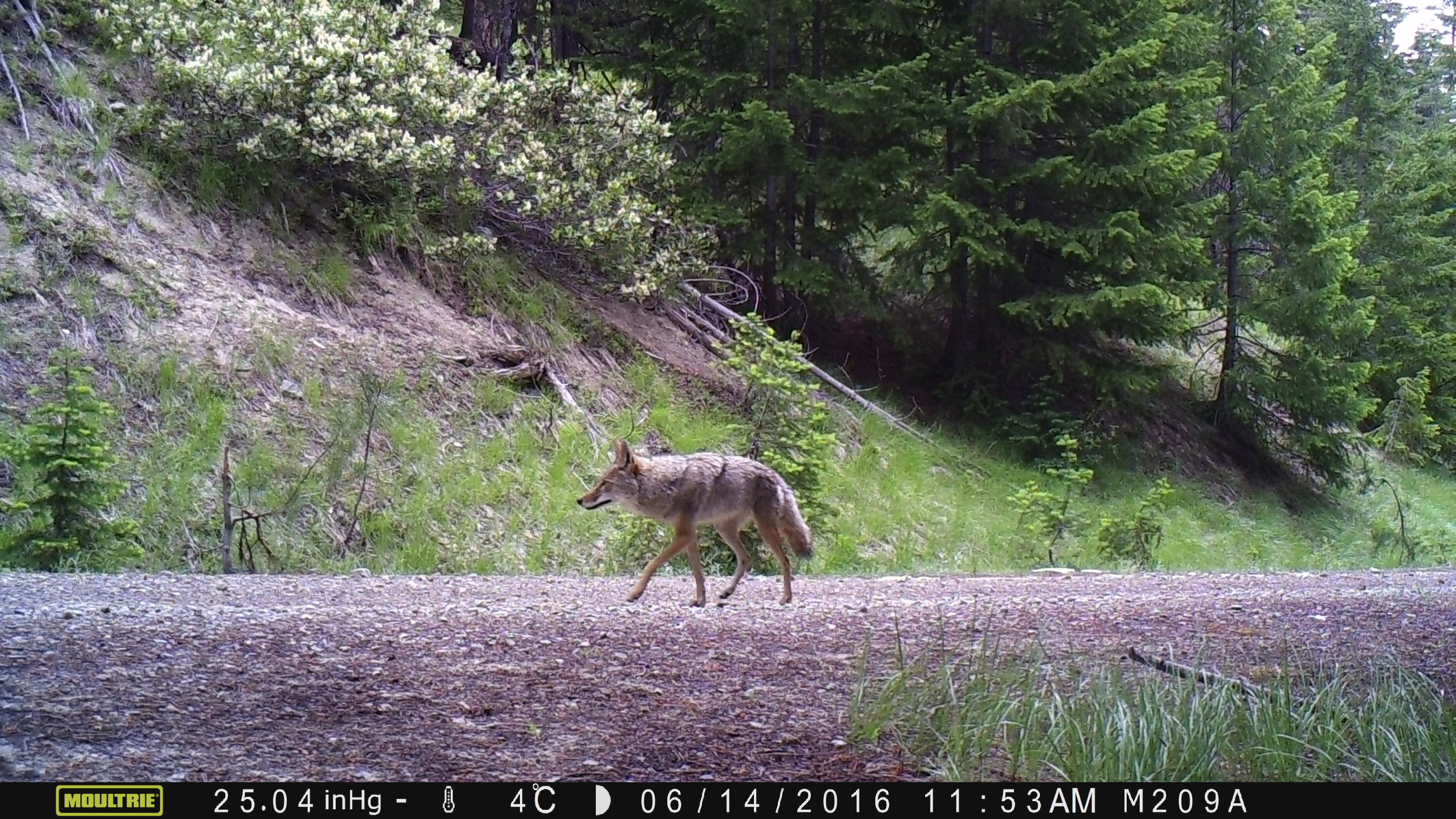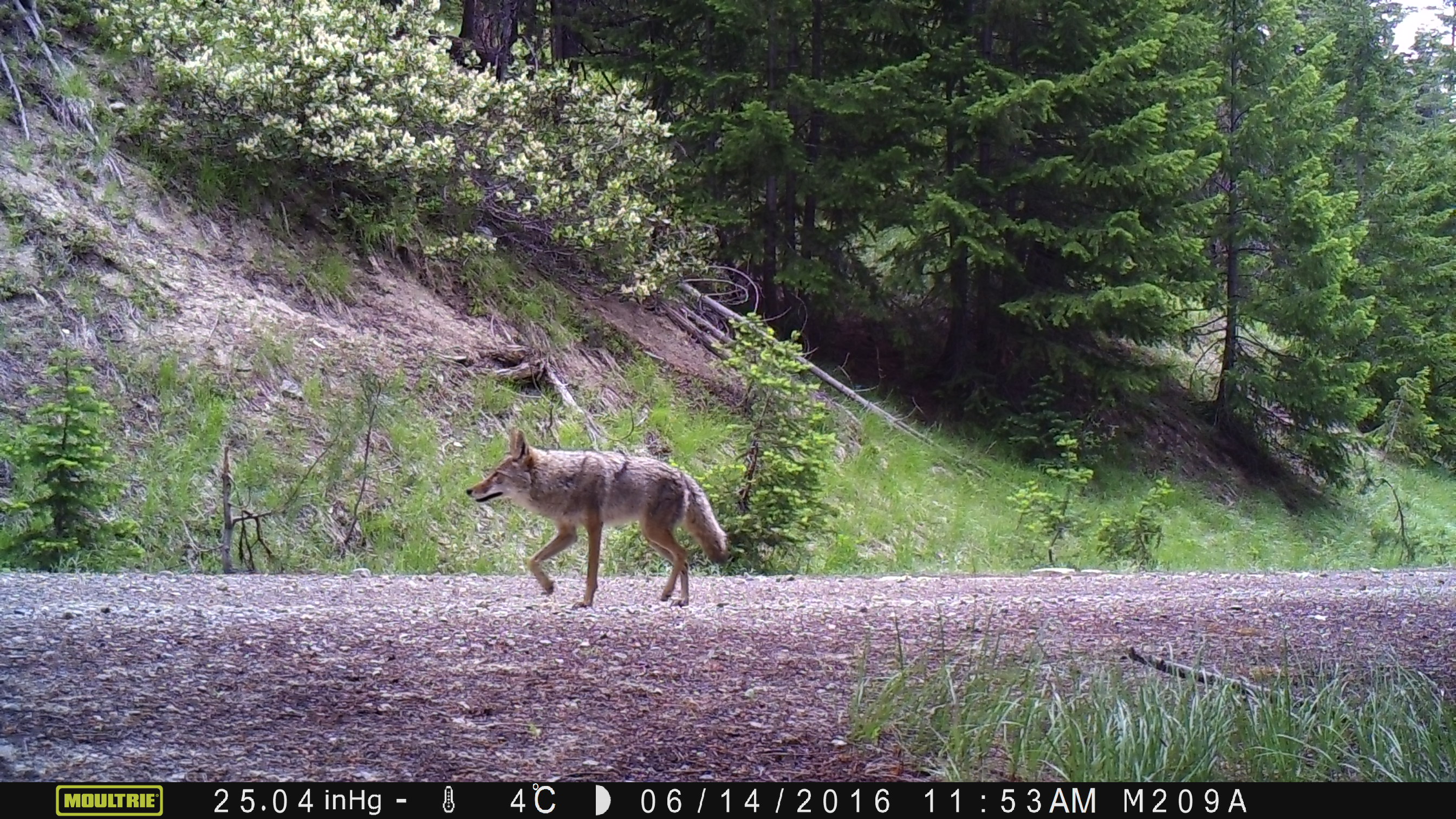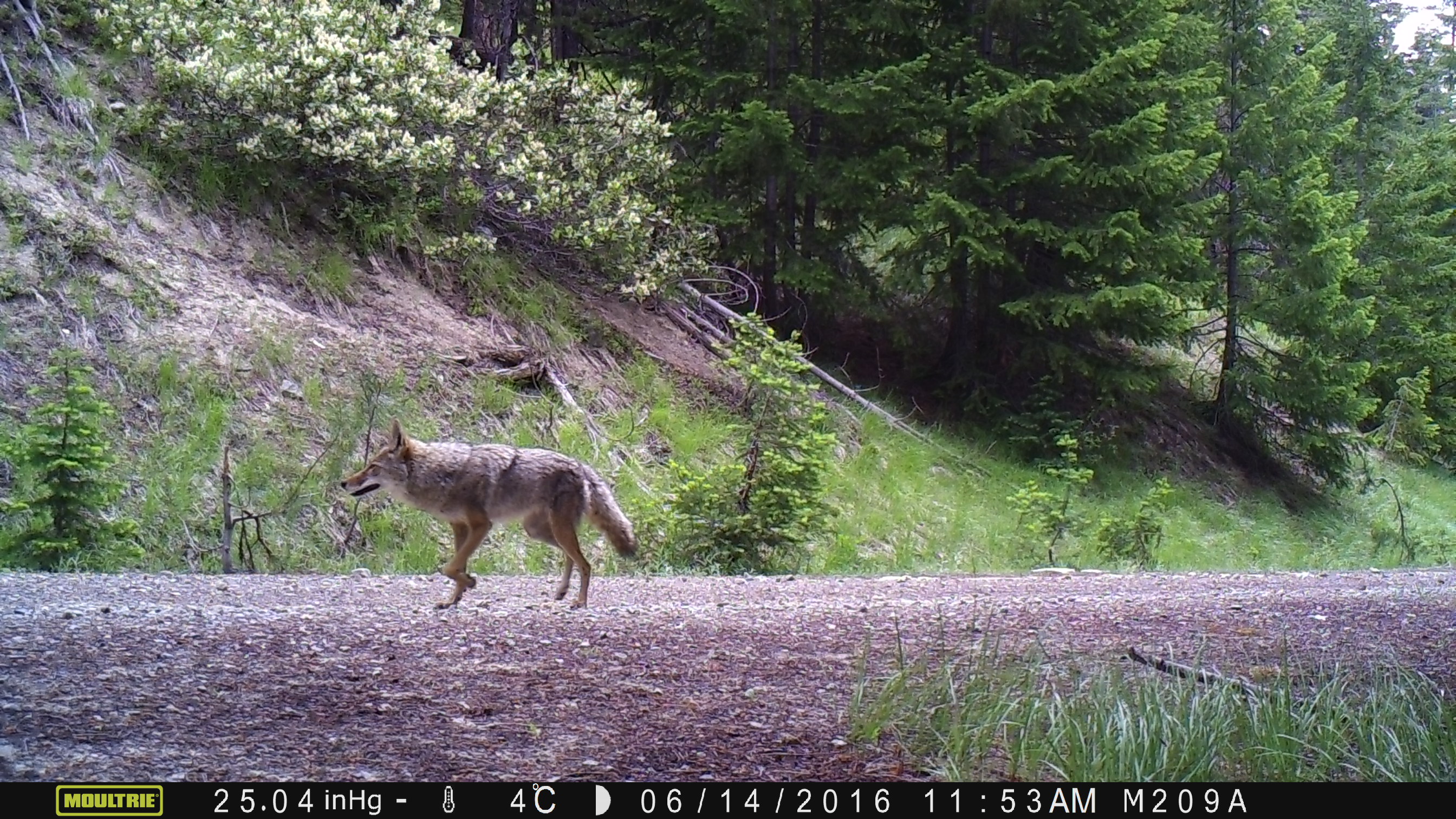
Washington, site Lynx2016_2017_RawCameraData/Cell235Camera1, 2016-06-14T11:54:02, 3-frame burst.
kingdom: Animalia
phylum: Chordata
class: Mammalia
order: Carnivora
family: Canidae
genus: Canis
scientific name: Canis latrans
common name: coyote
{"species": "Canis latrans (coyote)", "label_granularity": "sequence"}